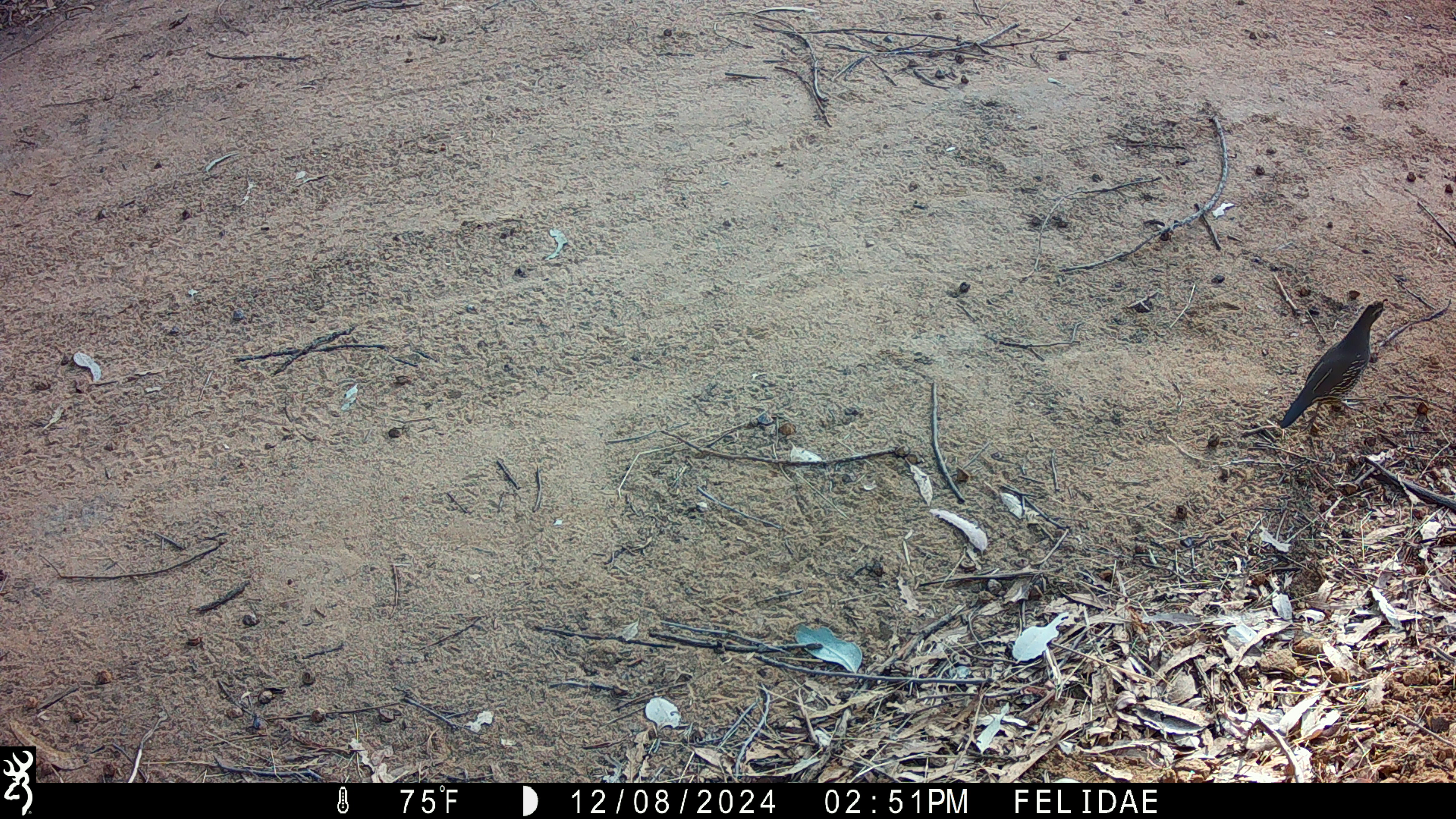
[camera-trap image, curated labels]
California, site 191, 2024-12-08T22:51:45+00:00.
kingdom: Animalia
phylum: Chordata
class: Aves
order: Galliformes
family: Odontophoridae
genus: Callipepla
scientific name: Callipepla californica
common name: california quail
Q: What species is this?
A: California quail (Callipepla californica).